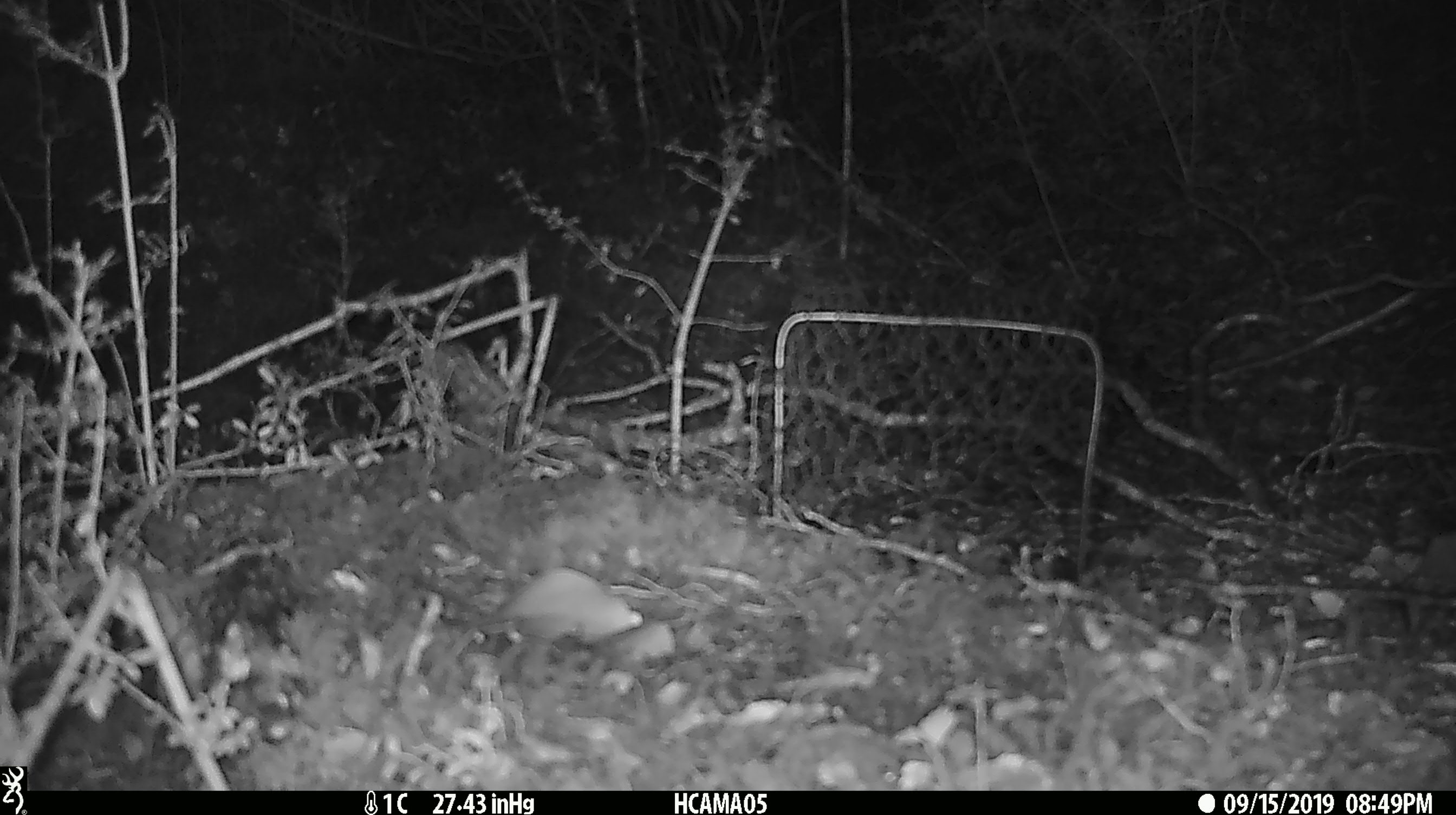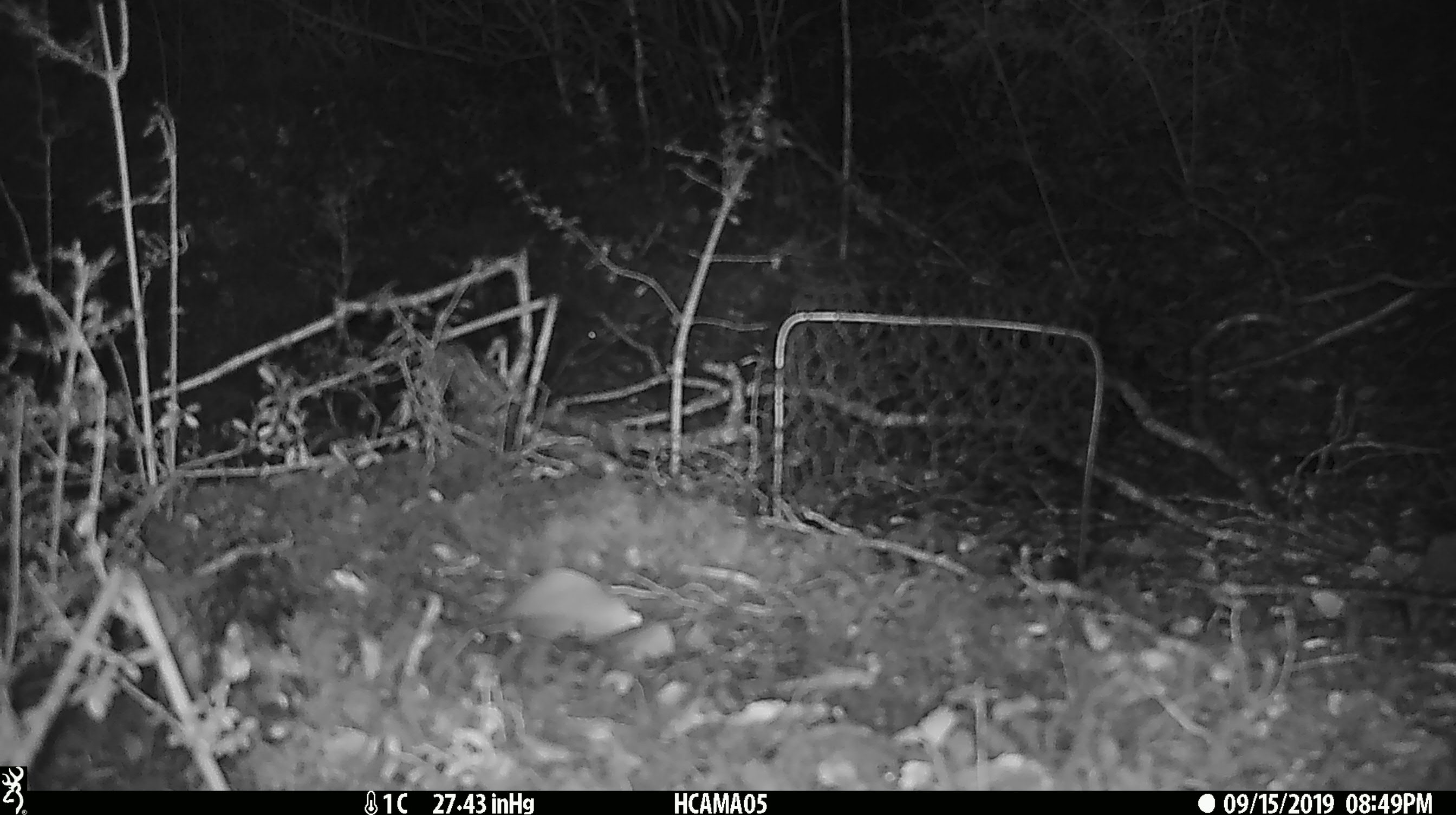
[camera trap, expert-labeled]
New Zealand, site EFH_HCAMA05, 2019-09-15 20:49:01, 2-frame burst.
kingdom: Animalia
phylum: Chordata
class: Mammalia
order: Rodentia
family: Muridae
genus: Mus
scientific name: Mus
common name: mouse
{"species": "mouse (Mus)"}